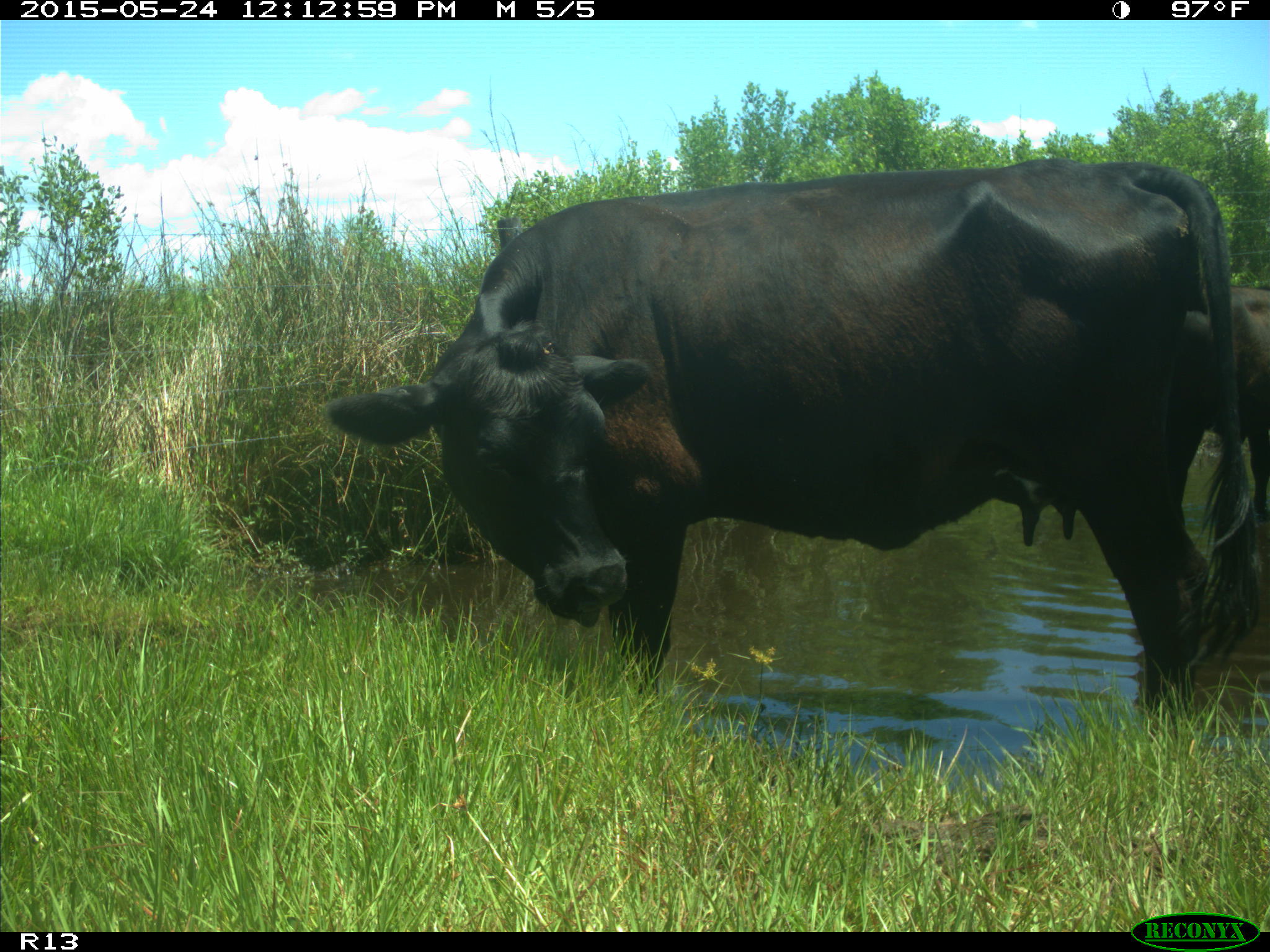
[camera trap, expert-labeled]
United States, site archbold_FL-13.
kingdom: Animalia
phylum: Chordata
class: Mammalia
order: Artiodactyla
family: Bovidae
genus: Bos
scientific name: Bos taurus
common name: domestic cow